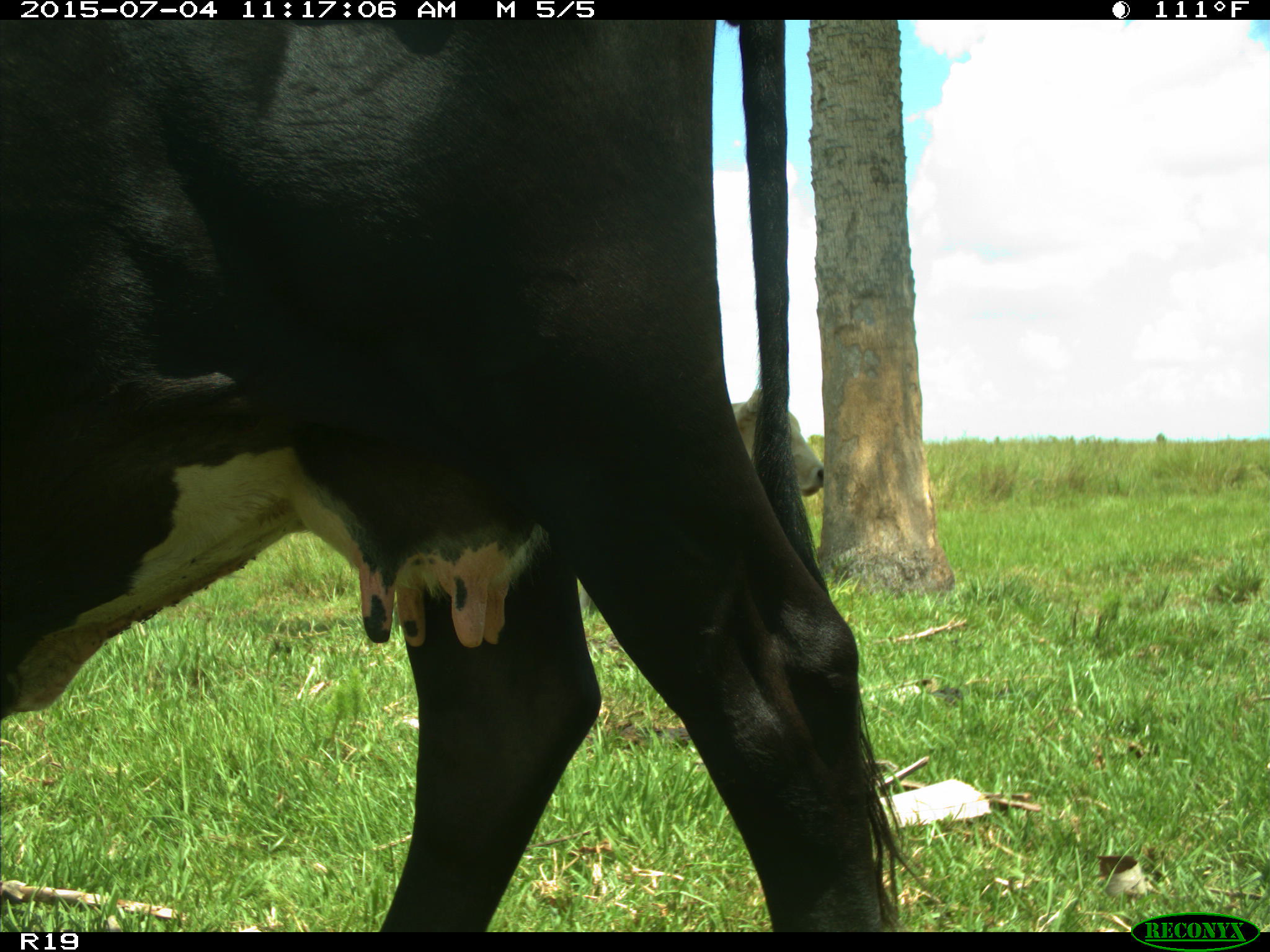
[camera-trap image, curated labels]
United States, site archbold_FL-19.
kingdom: Animalia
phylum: Chordata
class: Mammalia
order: Artiodactyla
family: Bovidae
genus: Bos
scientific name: Bos taurus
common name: domestic cow